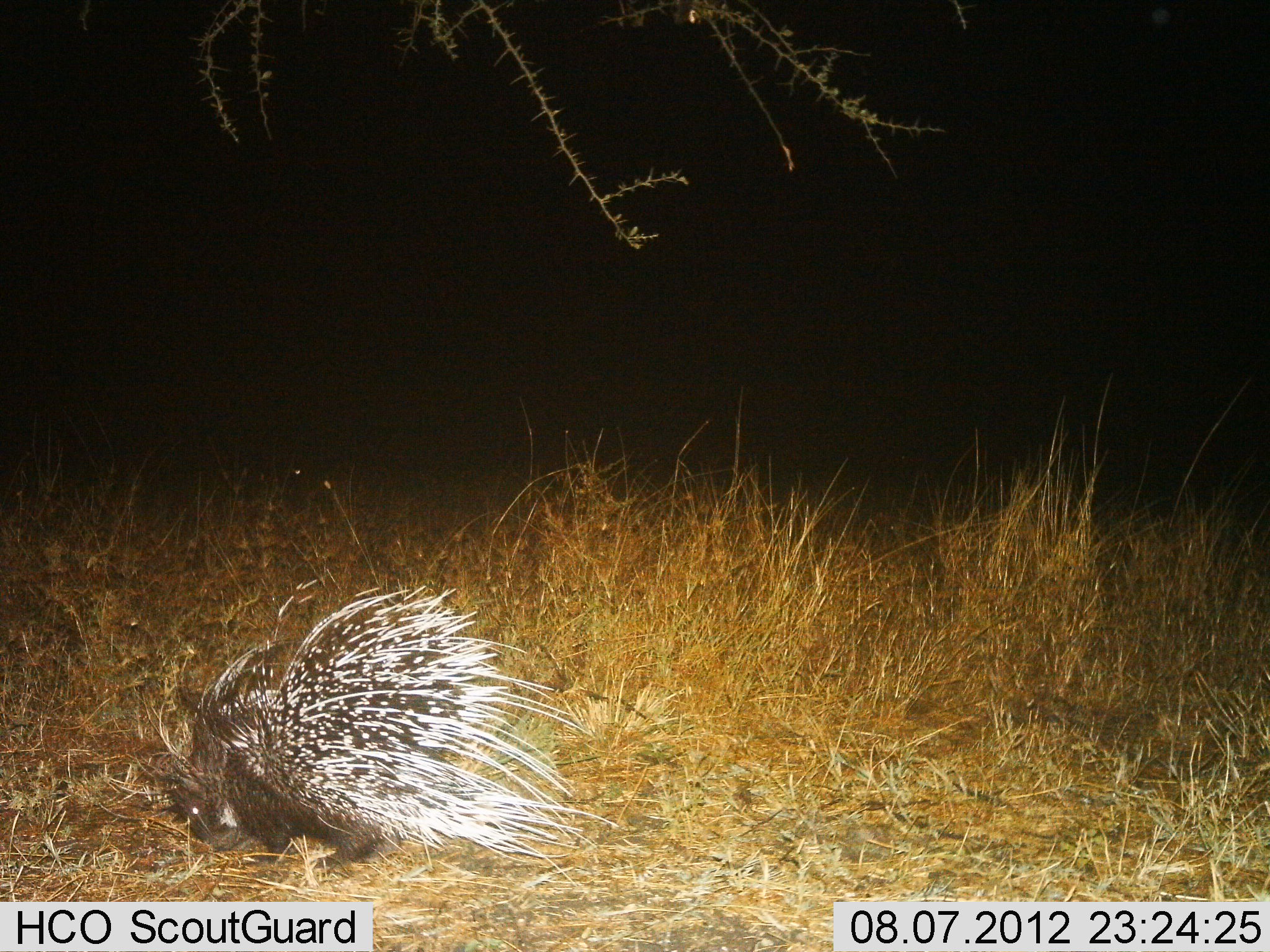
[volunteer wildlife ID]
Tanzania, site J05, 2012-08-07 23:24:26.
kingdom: Animalia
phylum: Chordata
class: Mammalia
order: Rodentia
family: Hystricidae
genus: Hystrix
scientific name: Hystrix cristata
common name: crested porcupine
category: porcupine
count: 1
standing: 70%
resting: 0%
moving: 10%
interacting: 0%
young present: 0%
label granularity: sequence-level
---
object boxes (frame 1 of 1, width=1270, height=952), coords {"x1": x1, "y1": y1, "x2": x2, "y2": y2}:
animal: {"x1": 157, "y1": 575, "x2": 622, "y2": 873}